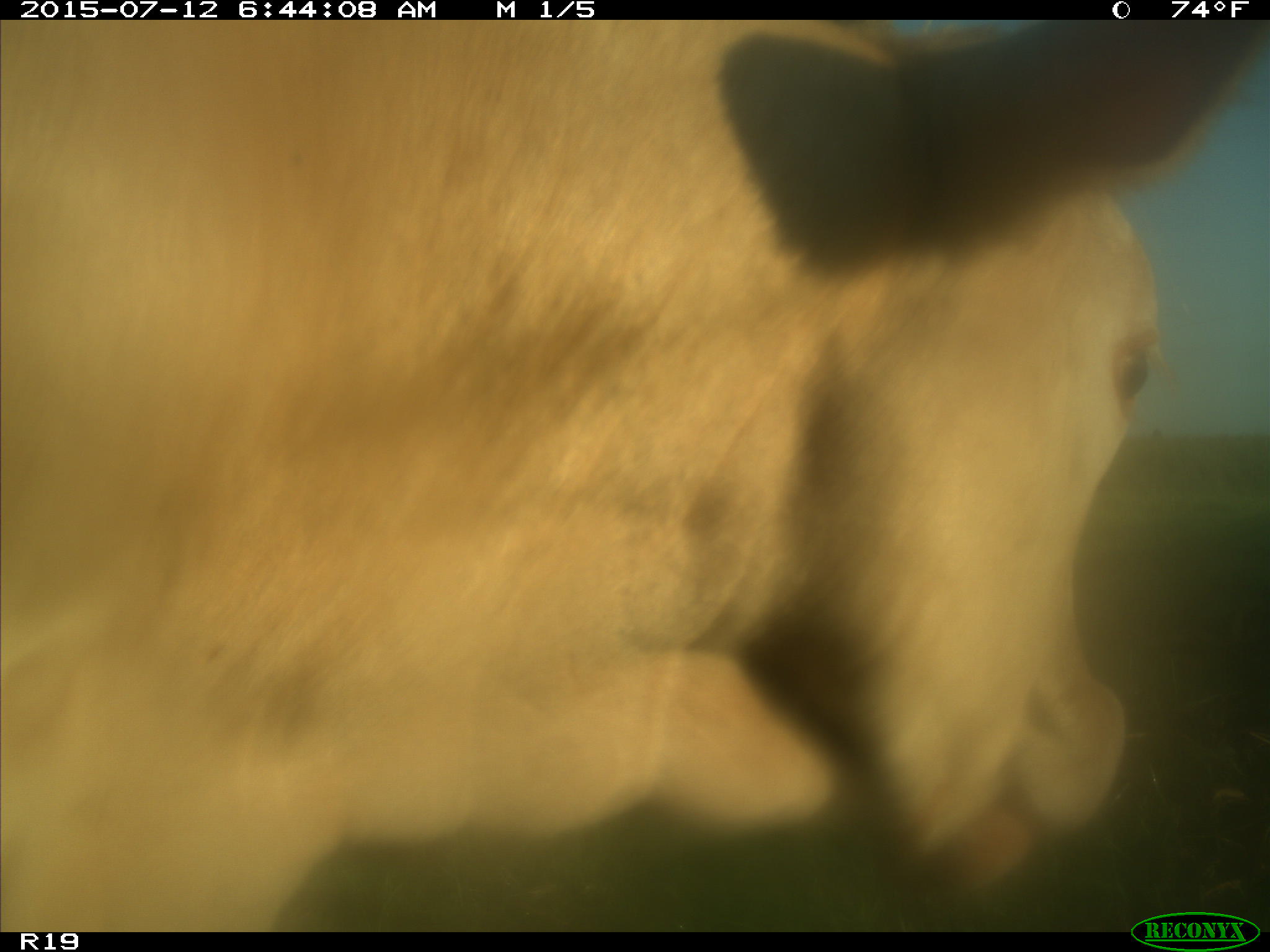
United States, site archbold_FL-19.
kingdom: Animalia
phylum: Chordata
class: Mammalia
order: Artiodactyla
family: Bovidae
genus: Bos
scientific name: Bos taurus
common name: domestic cow